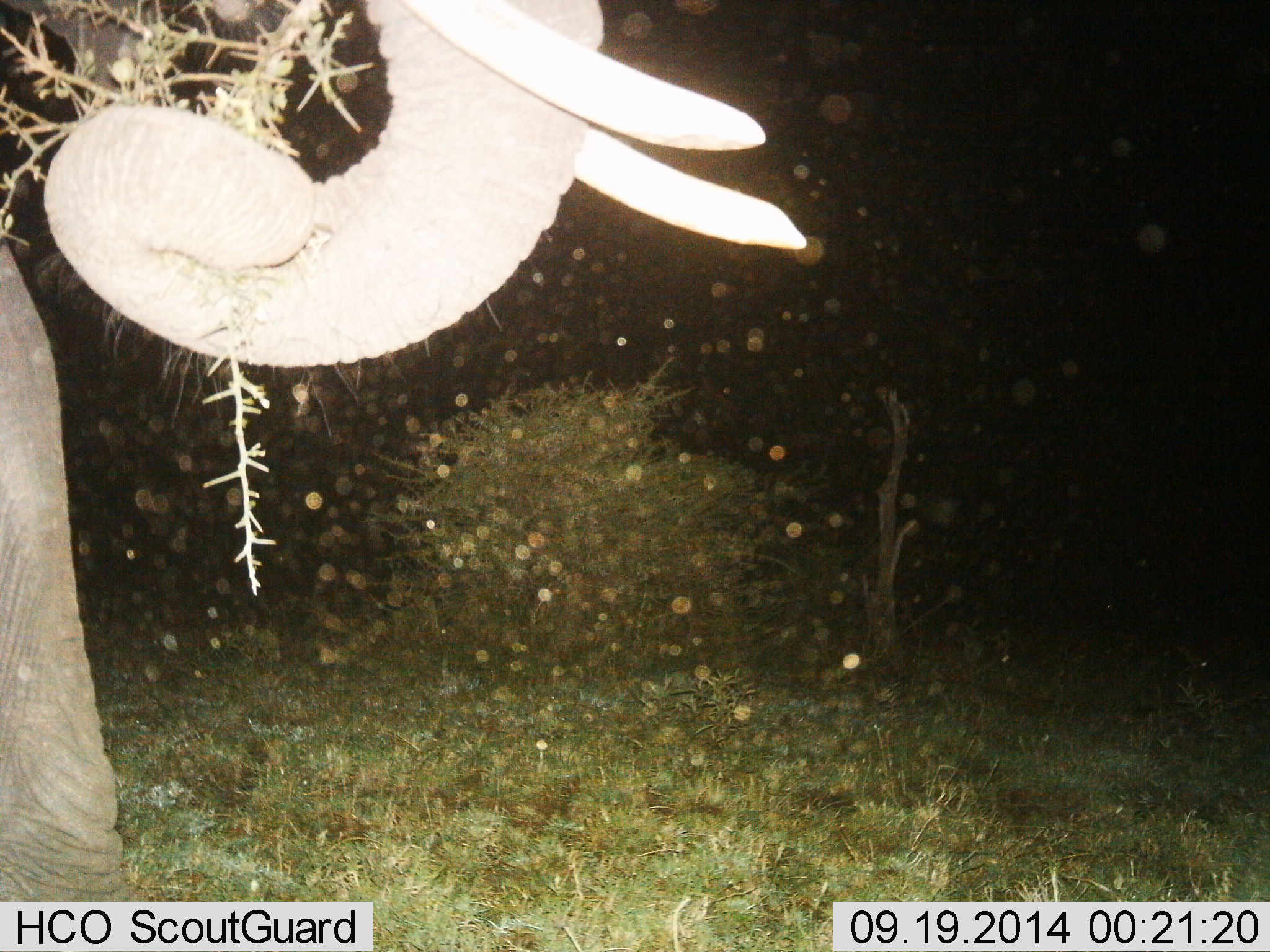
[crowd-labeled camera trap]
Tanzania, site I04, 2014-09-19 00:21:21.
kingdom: Animalia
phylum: Chordata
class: Mammalia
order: Proboscidea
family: Elephantidae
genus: Loxodonta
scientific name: Loxodonta africana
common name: african bush elephant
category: elephant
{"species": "elephant (african bush elephant) (Loxodonta africana)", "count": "1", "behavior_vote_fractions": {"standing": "20%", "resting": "0%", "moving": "0%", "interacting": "0%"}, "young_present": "0%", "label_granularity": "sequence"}